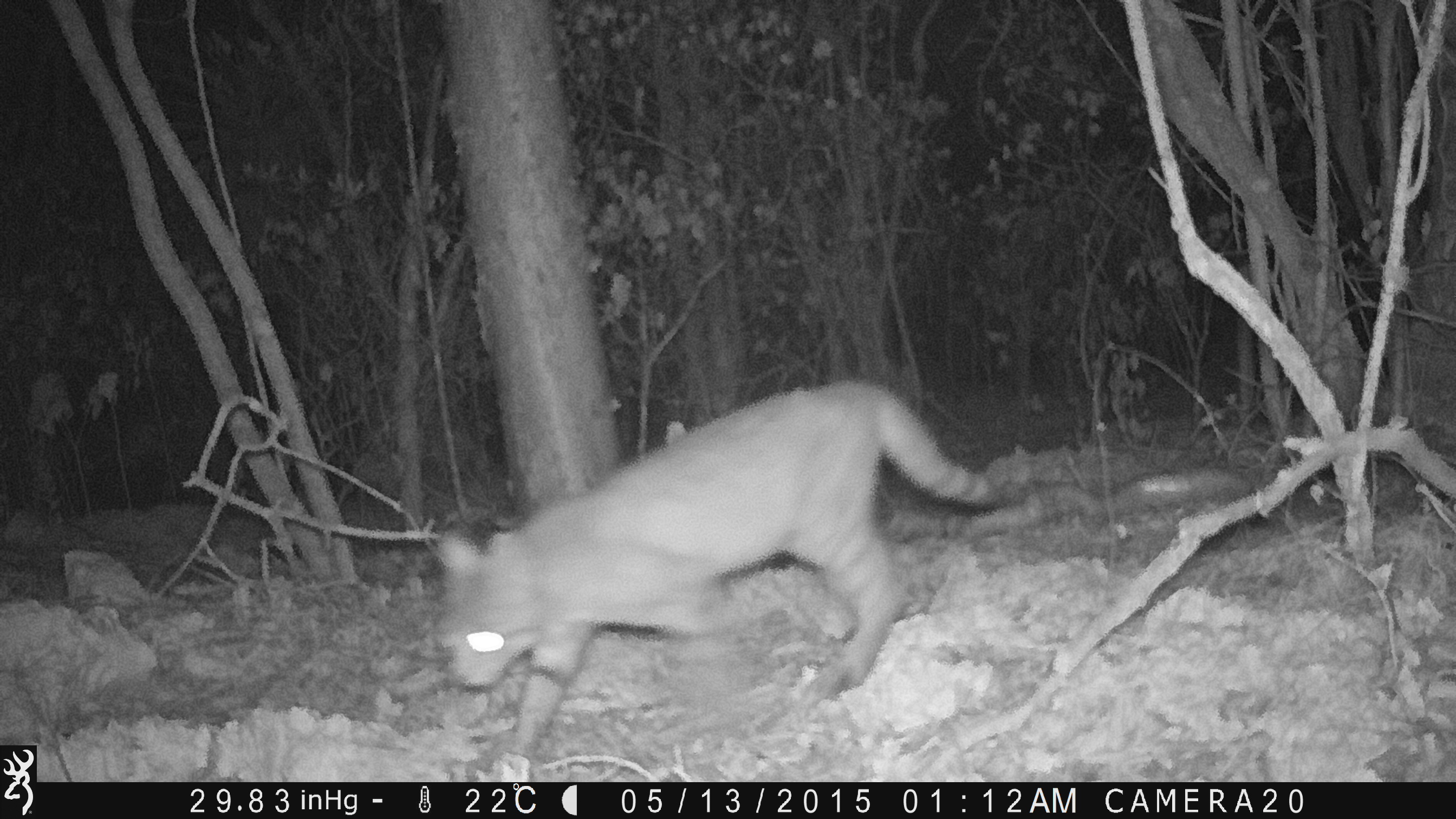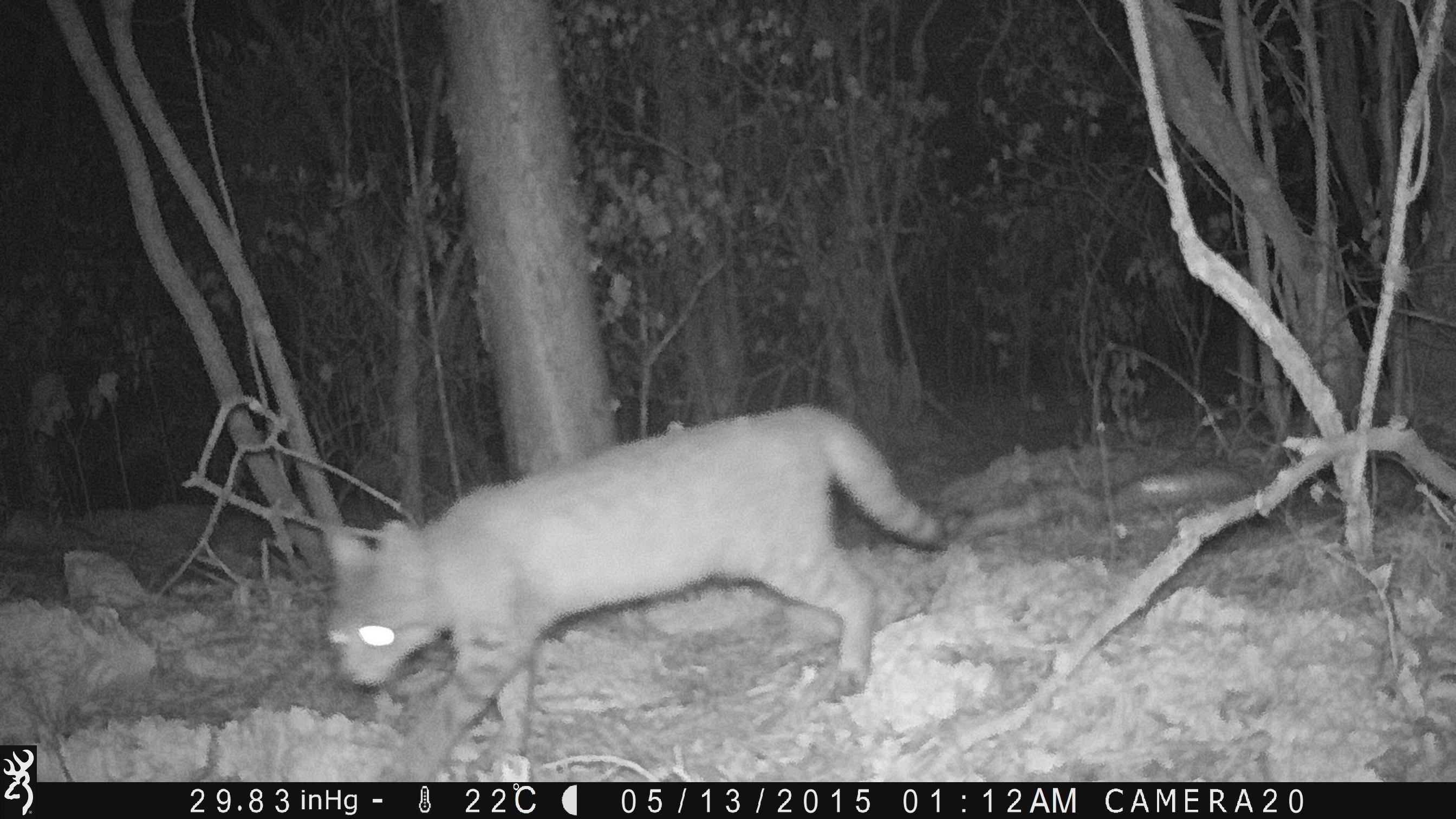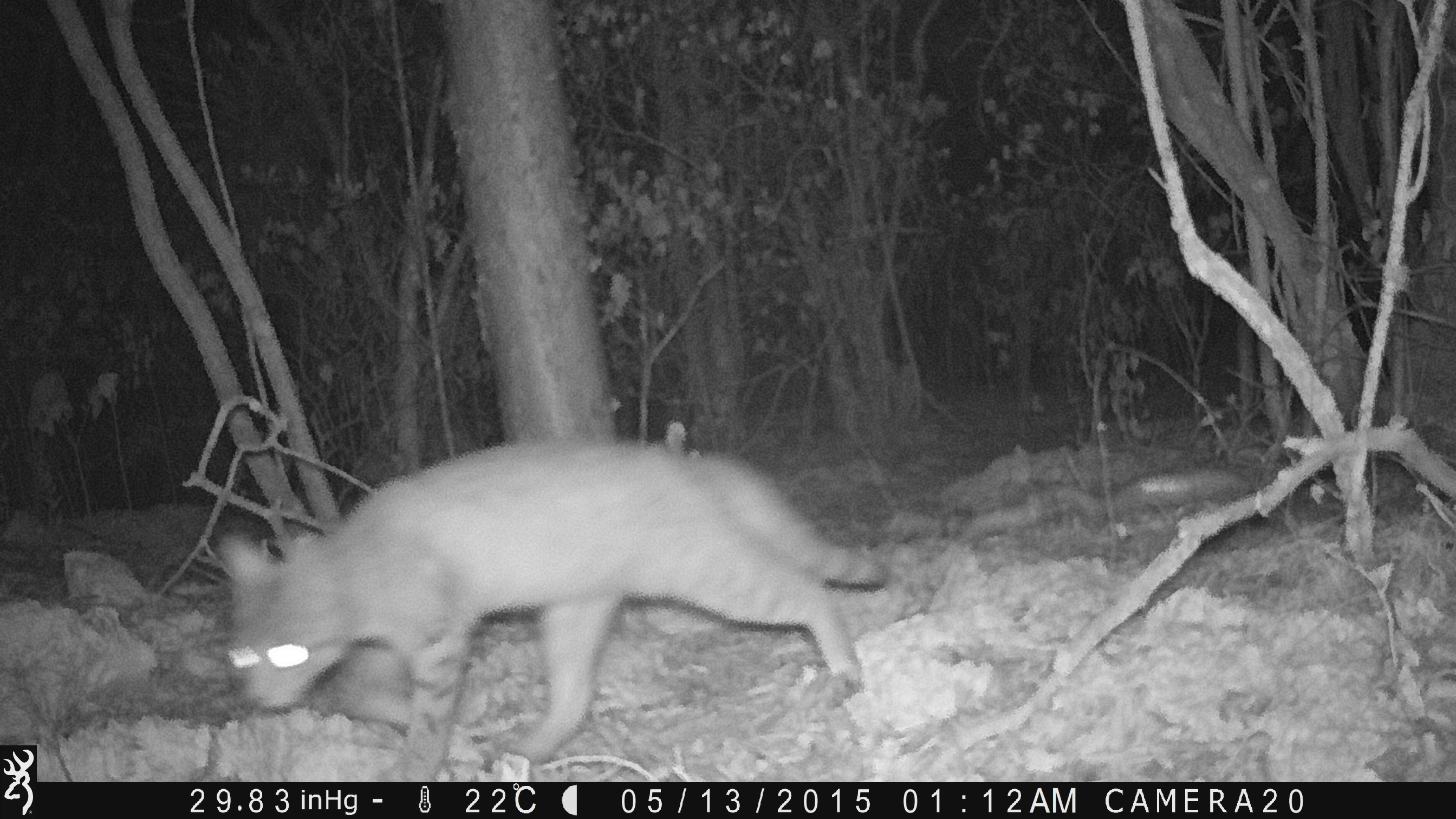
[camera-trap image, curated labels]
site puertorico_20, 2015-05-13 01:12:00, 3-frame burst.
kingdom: Animalia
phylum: Chordata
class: Mammalia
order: Carnivora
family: Felidae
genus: Felis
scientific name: Felis catus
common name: cat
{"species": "cat (Felis catus)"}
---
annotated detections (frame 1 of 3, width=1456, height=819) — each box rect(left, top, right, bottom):
cat: rect(425, 379, 1000, 775)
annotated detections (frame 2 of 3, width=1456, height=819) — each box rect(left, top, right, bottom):
cat: rect(310, 406, 941, 778)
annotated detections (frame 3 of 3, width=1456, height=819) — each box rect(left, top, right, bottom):
cat: rect(218, 437, 885, 779)